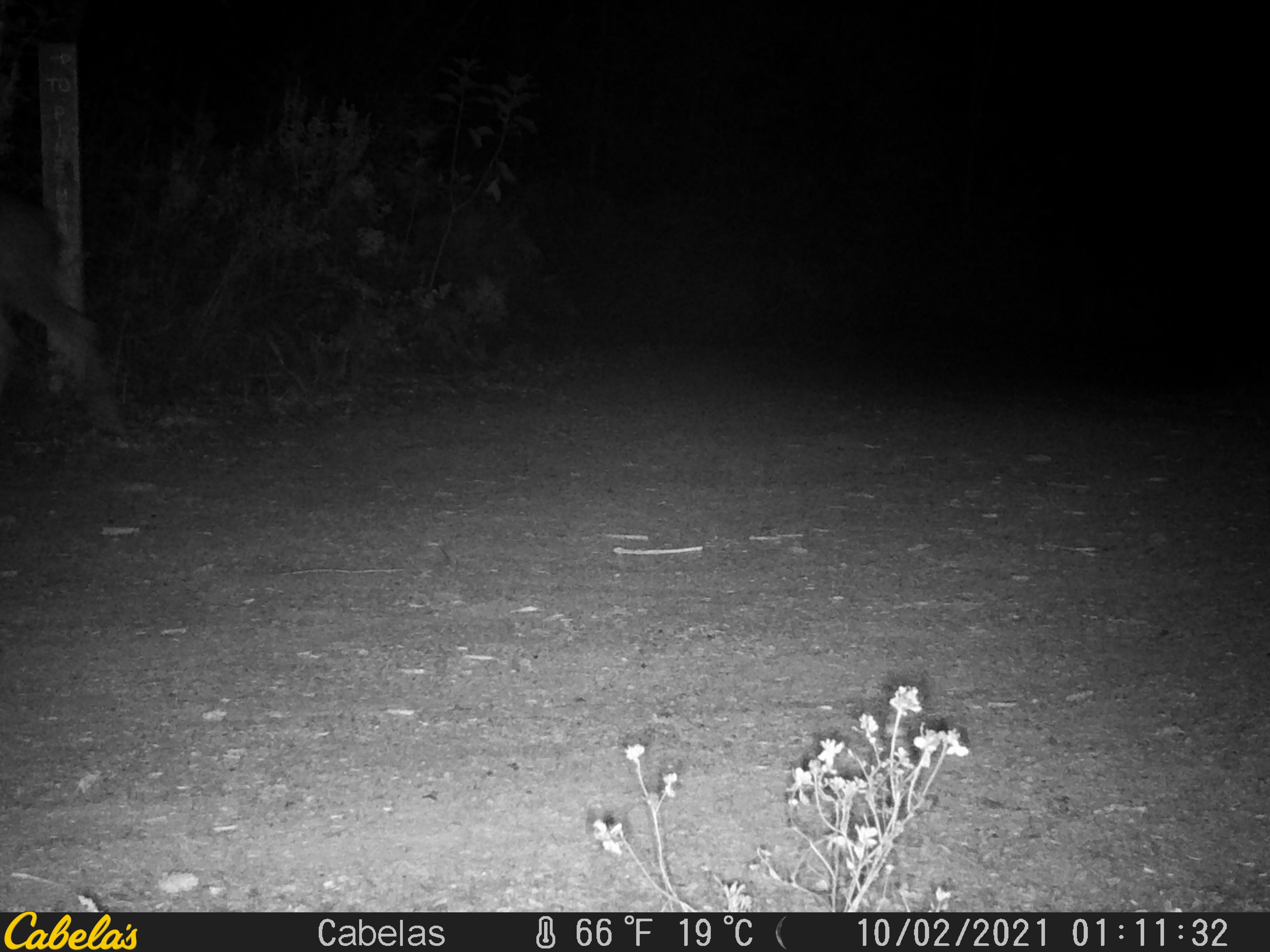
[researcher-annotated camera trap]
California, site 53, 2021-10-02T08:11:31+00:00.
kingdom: Animalia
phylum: Chordata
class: Mammalia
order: Artiodactyla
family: Cervidae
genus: Odocoileus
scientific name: Odocoileus hemionus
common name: mule deer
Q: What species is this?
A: Mule deer (Odocoileus hemionus).